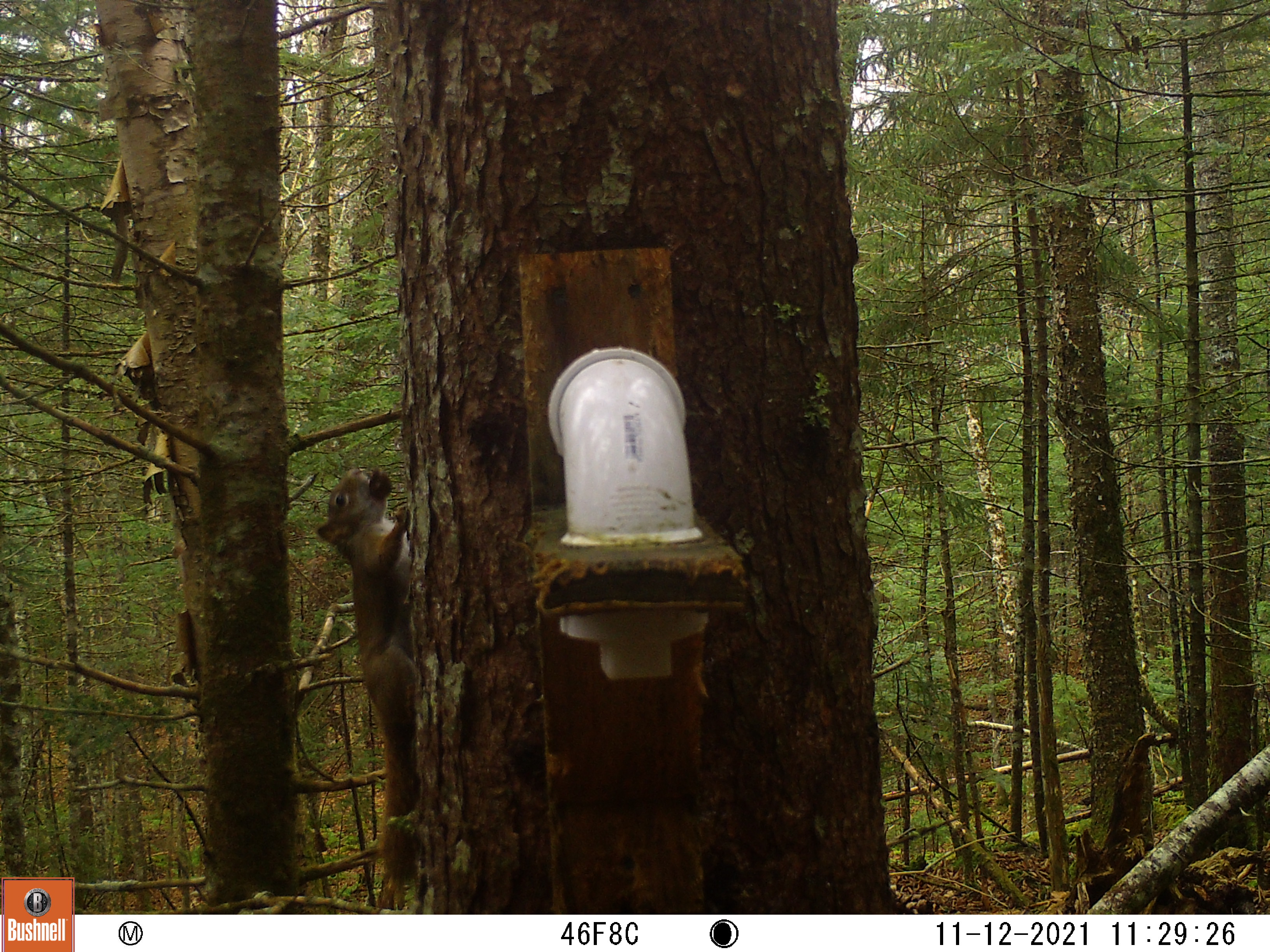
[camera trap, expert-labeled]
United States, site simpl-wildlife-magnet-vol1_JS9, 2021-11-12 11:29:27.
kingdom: Animalia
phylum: Chordata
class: Mammalia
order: Rodentia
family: Sciuridae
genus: Tamiasciurus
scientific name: Tamiasciurus hudsonicus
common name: red squirrel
Red squirrel (Tamiasciurus hudsonicus).